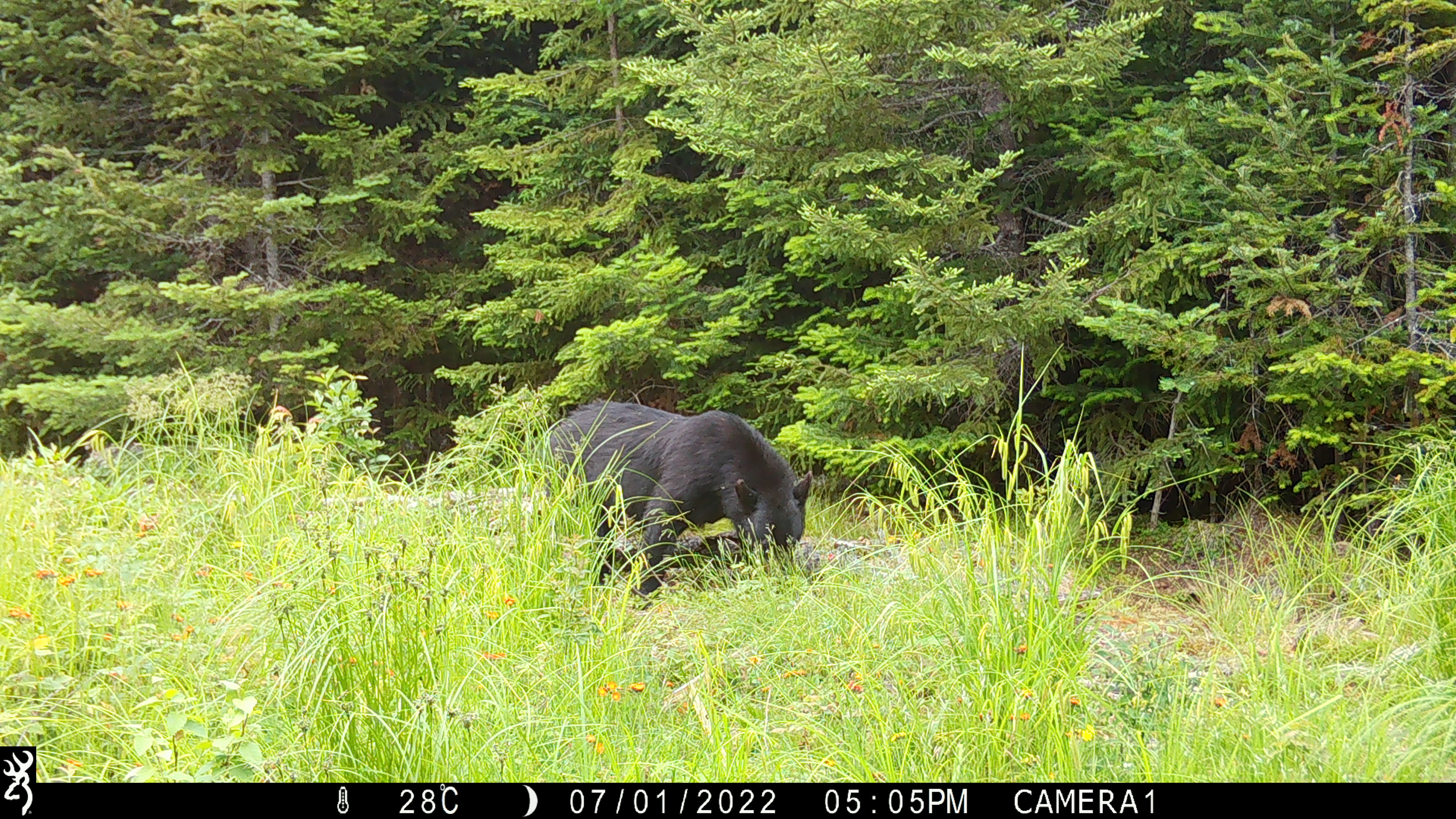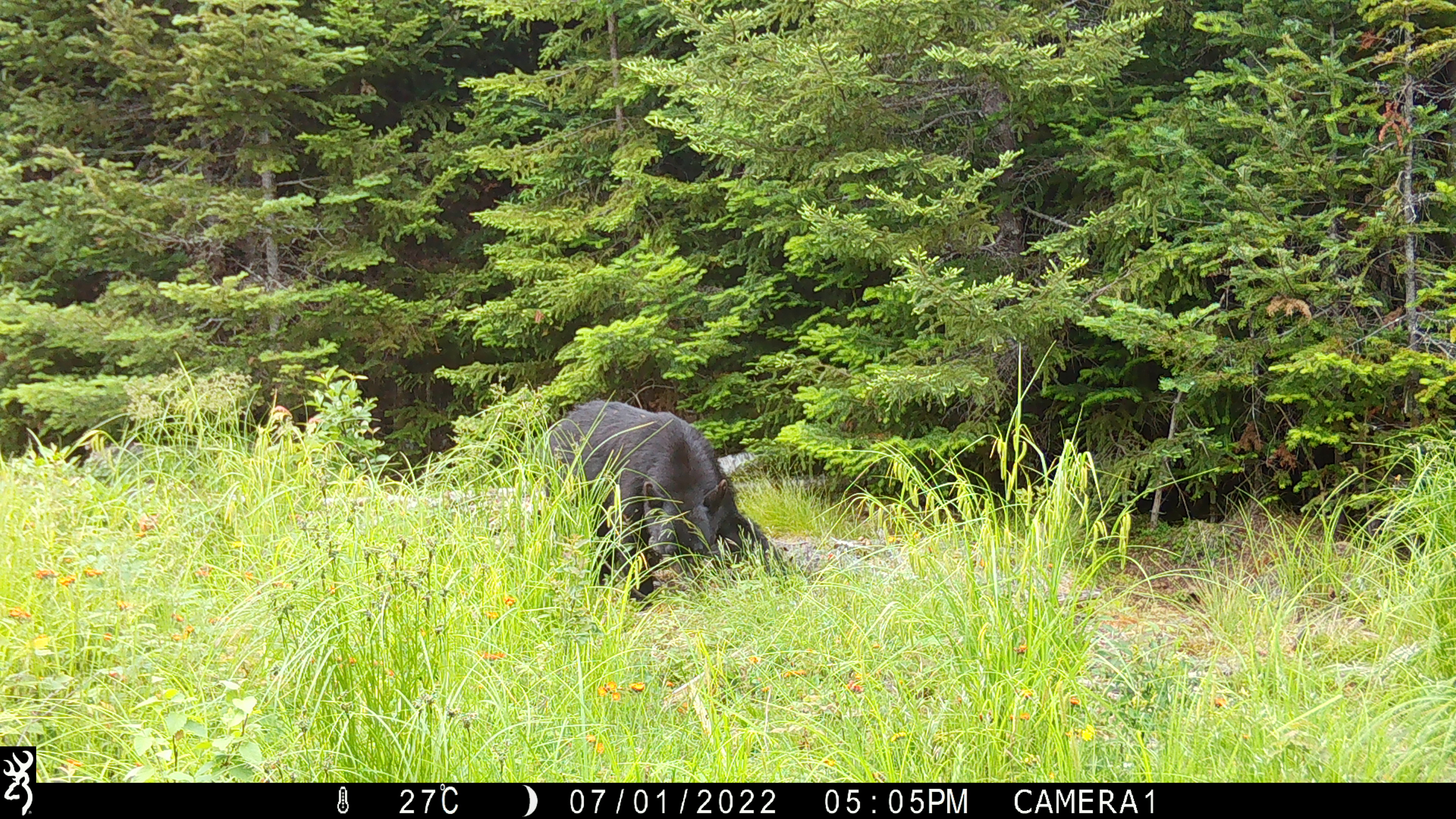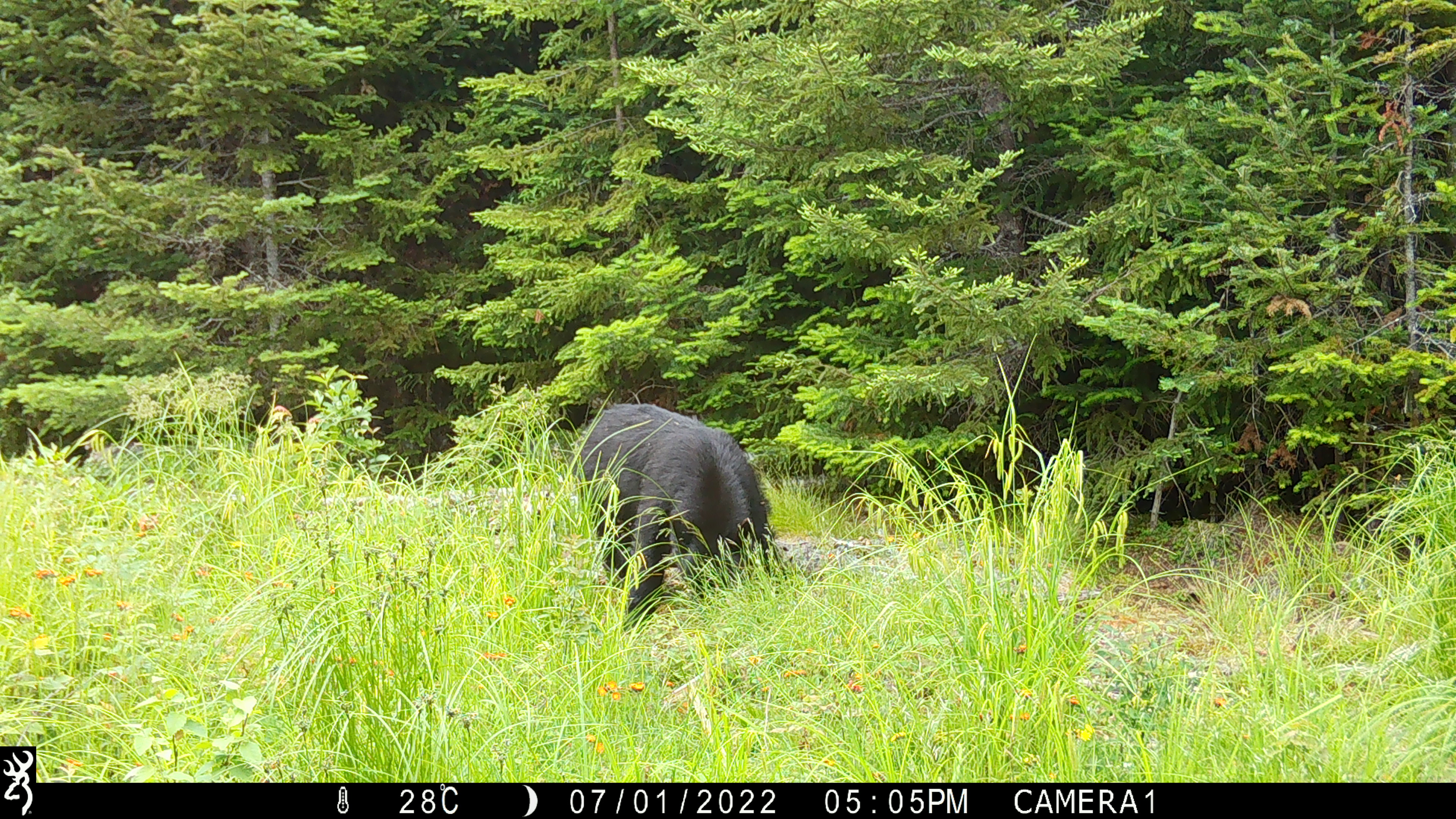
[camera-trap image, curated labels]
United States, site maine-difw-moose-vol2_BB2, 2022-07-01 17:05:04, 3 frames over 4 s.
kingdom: Animalia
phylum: Chordata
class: Mammalia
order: Carnivora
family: Ursidae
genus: Ursus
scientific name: Ursus americanus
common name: black bear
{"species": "black bear (Ursus americanus)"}